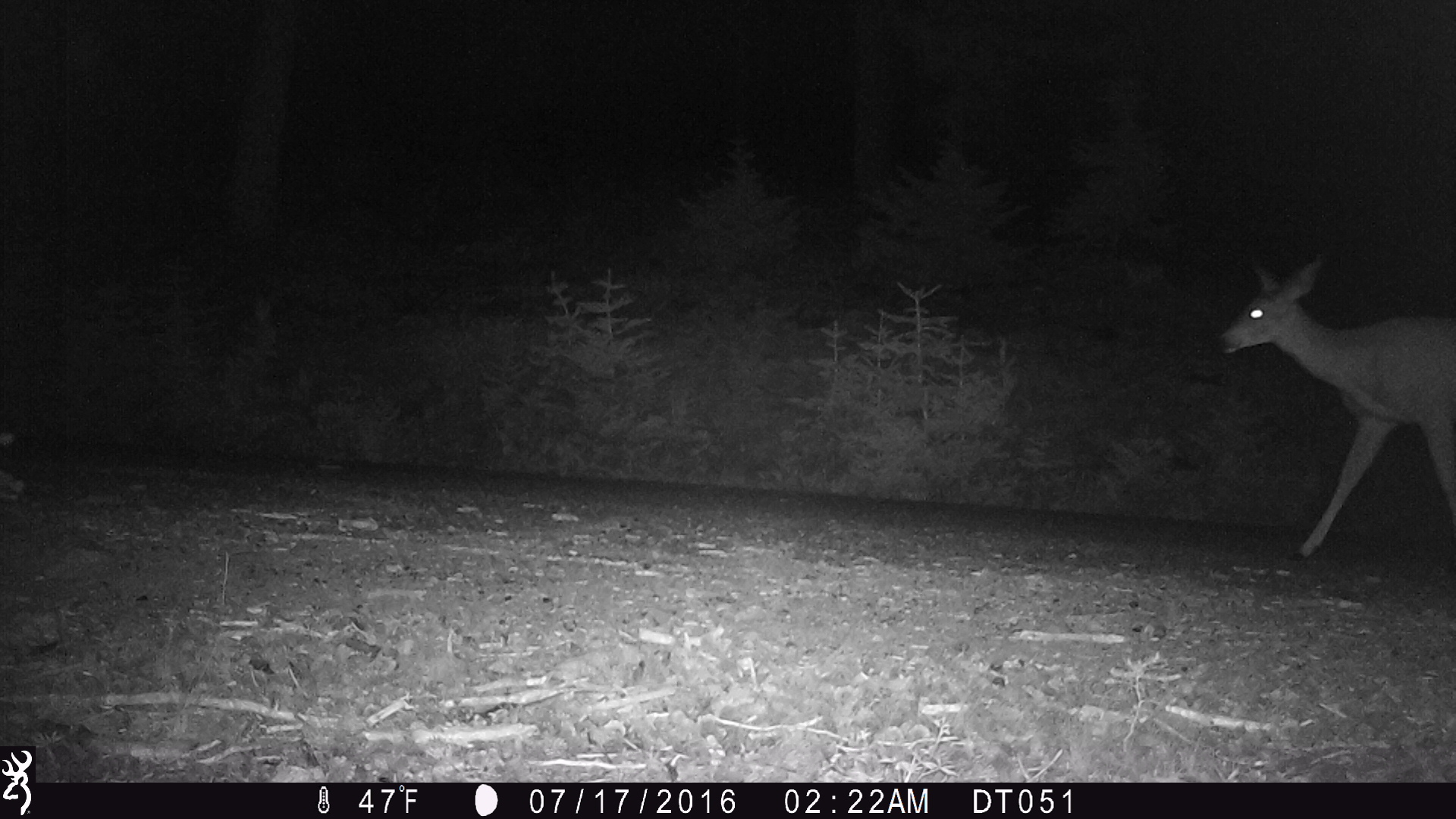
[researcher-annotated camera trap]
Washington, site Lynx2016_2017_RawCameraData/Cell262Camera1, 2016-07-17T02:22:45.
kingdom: Animalia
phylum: Chordata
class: Mammalia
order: Artiodactyla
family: Cervidae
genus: Odocoileus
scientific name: Odocoileus hemionus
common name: mule deer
Odocoileus hemionus (mule deer). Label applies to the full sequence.